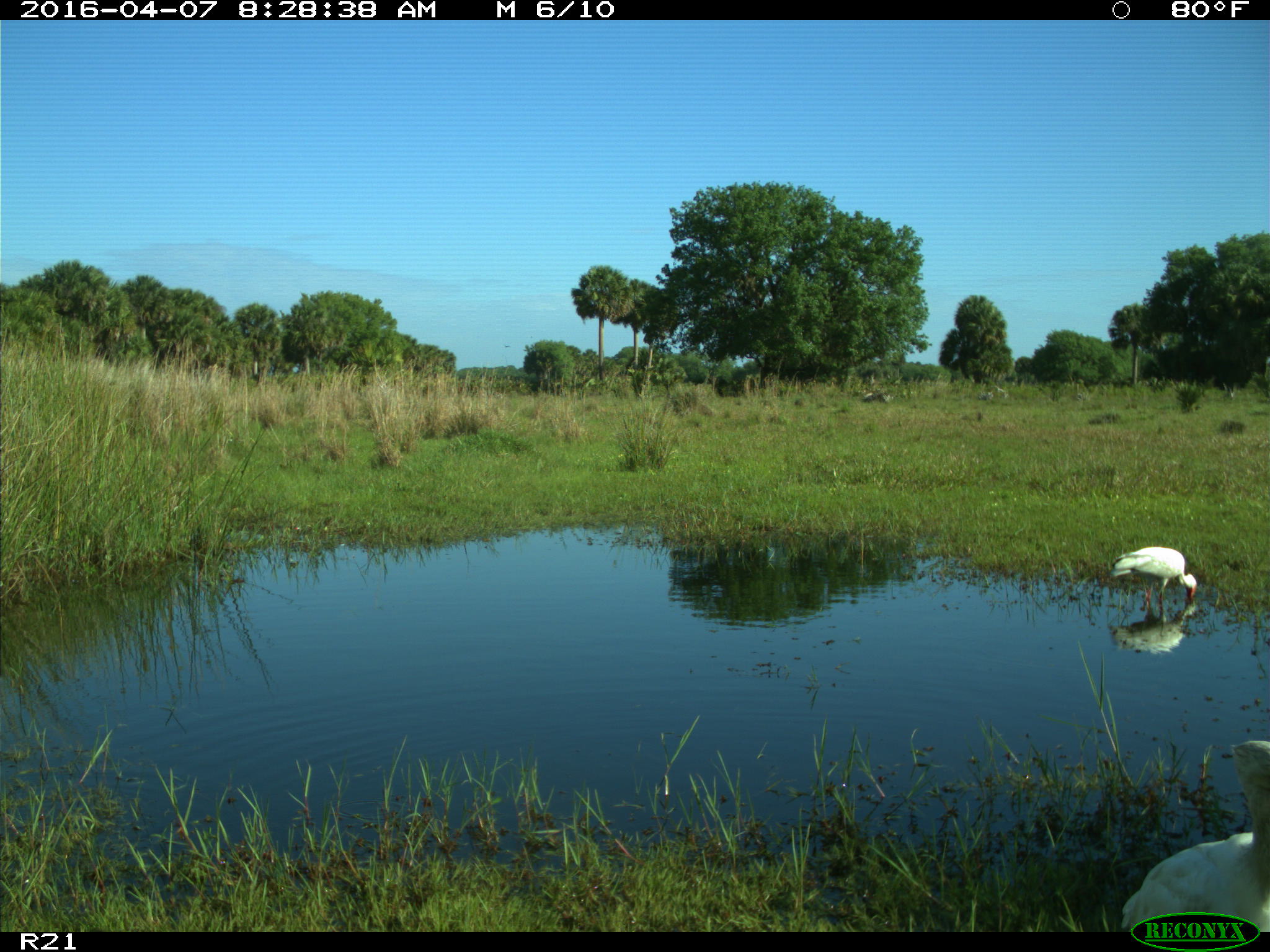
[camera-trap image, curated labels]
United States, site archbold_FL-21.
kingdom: Animalia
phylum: Chordata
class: Aves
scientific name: Aves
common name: birds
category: unidentified bird